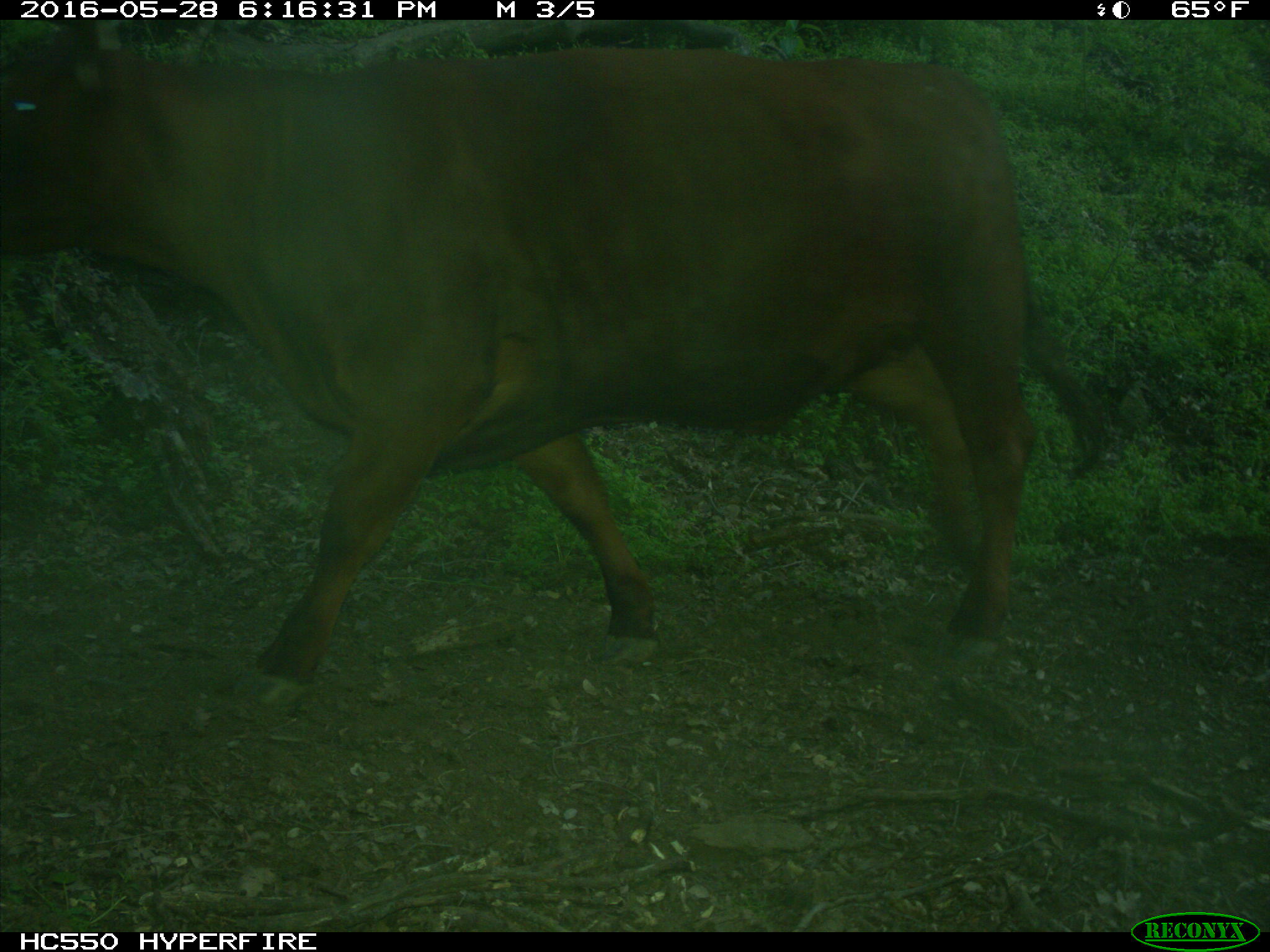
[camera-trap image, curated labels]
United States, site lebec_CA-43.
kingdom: Animalia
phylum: Chordata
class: Mammalia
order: Artiodactyla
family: Bovidae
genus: Bos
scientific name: Bos taurus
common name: domestic cow